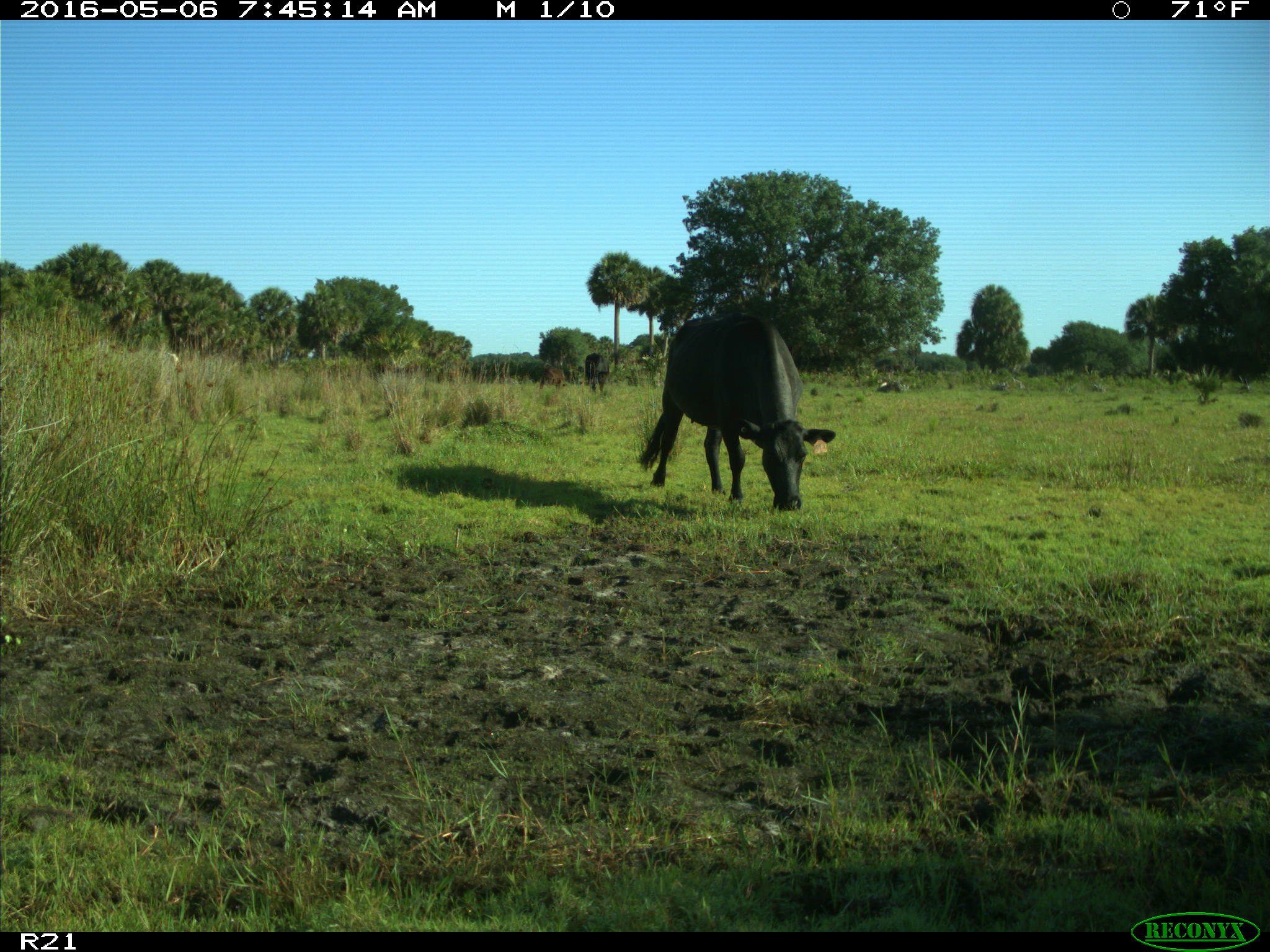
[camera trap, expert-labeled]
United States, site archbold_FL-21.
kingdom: Animalia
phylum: Chordata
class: Mammalia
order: Artiodactyla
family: Bovidae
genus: Bos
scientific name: Bos taurus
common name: domestic cow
Bos taurus (domestic cow).